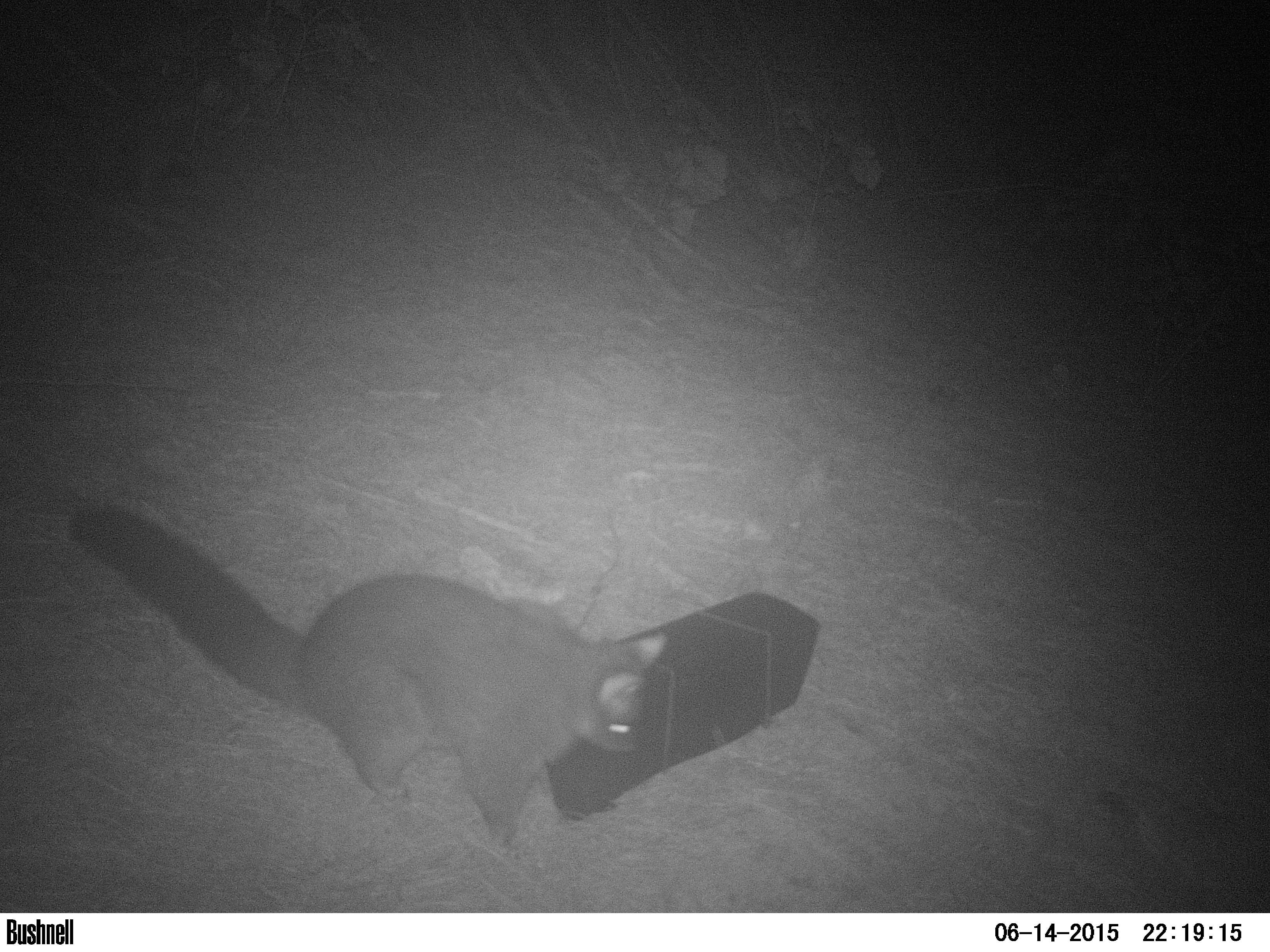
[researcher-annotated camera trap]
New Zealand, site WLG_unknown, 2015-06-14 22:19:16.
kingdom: Animalia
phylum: Chordata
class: Mammalia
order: Diprotodontia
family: Phalangeridae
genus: Trichosurus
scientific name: Trichosurus vulpecula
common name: common brushtail possum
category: possum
Possum (common brushtail possum) (Trichosurus vulpecula).